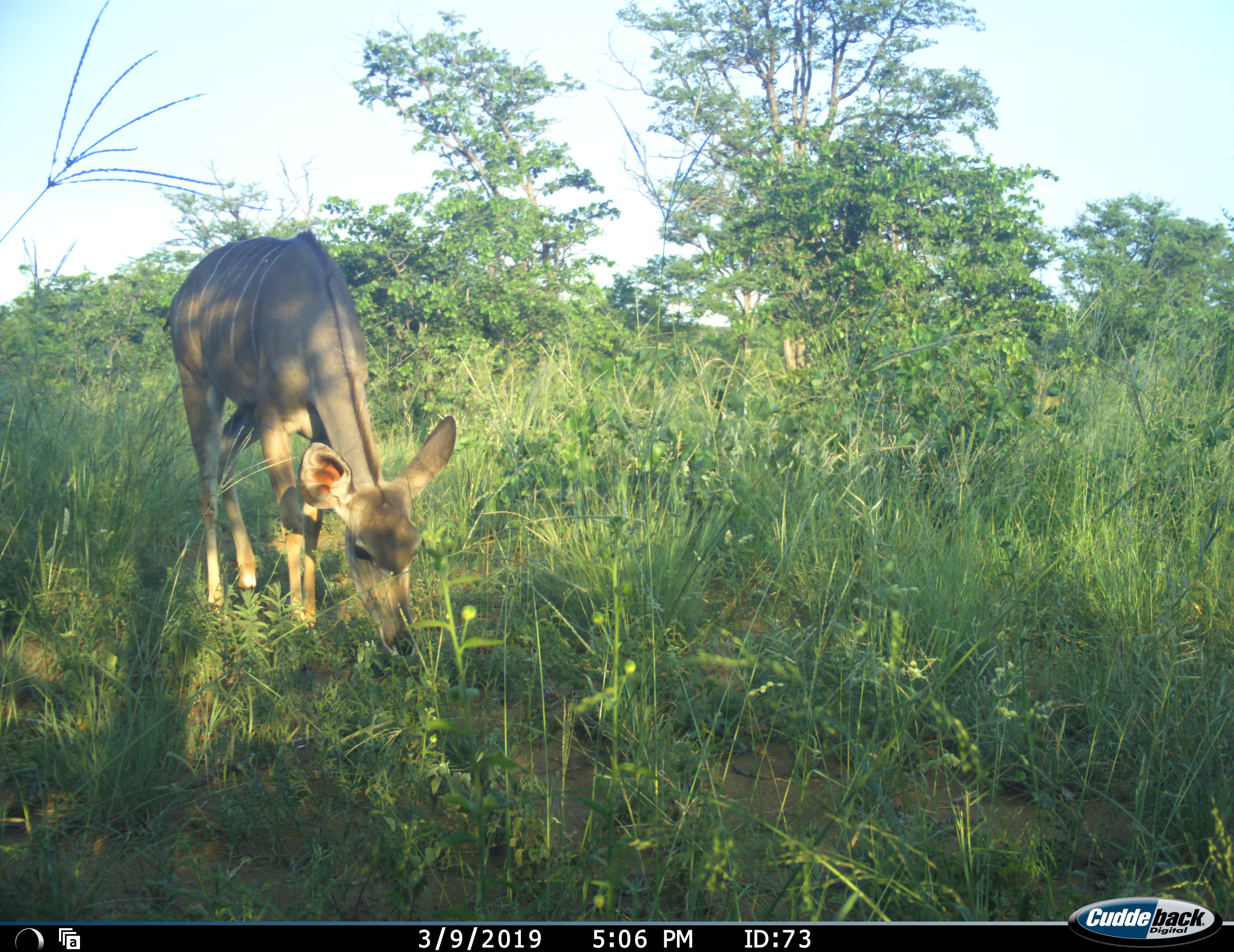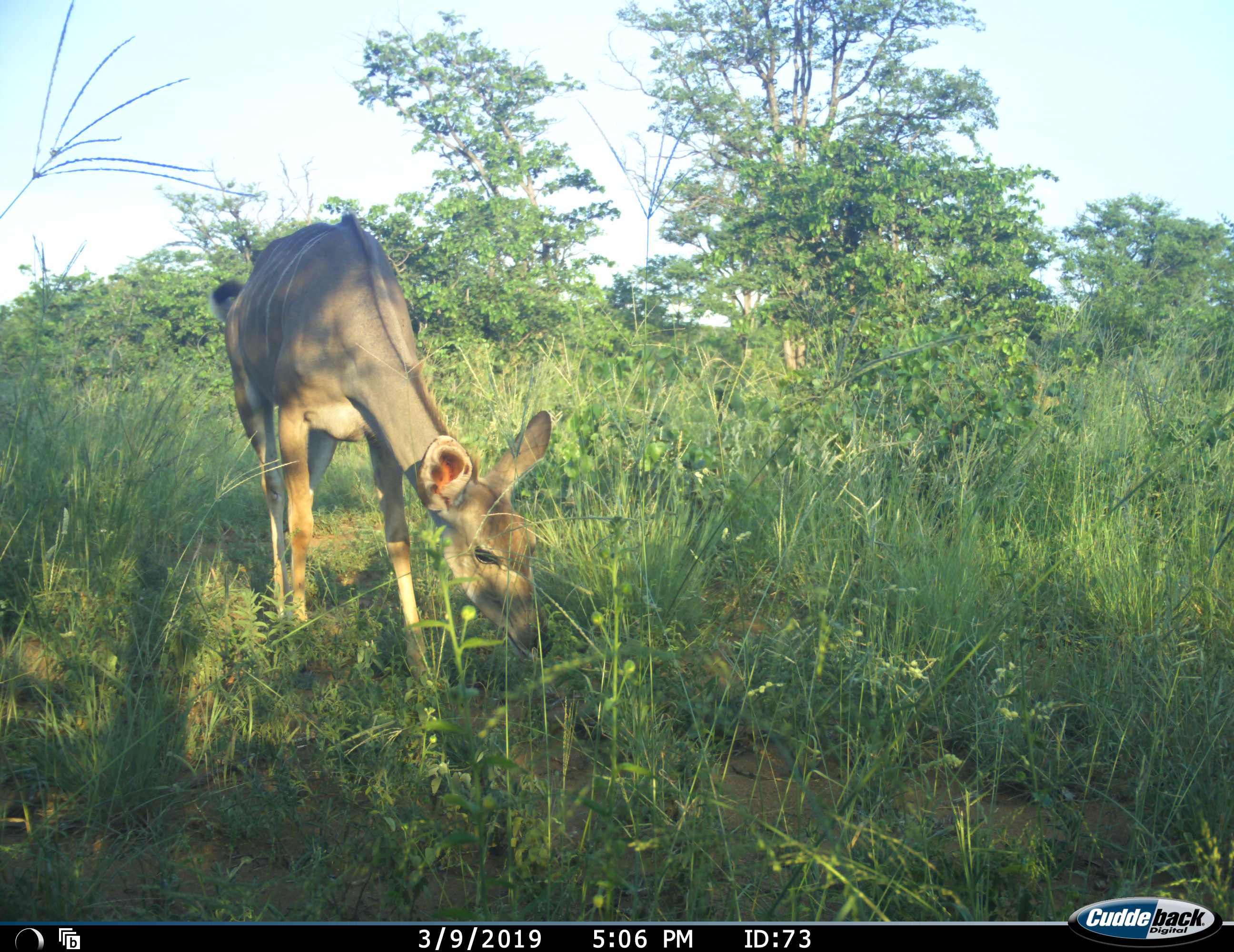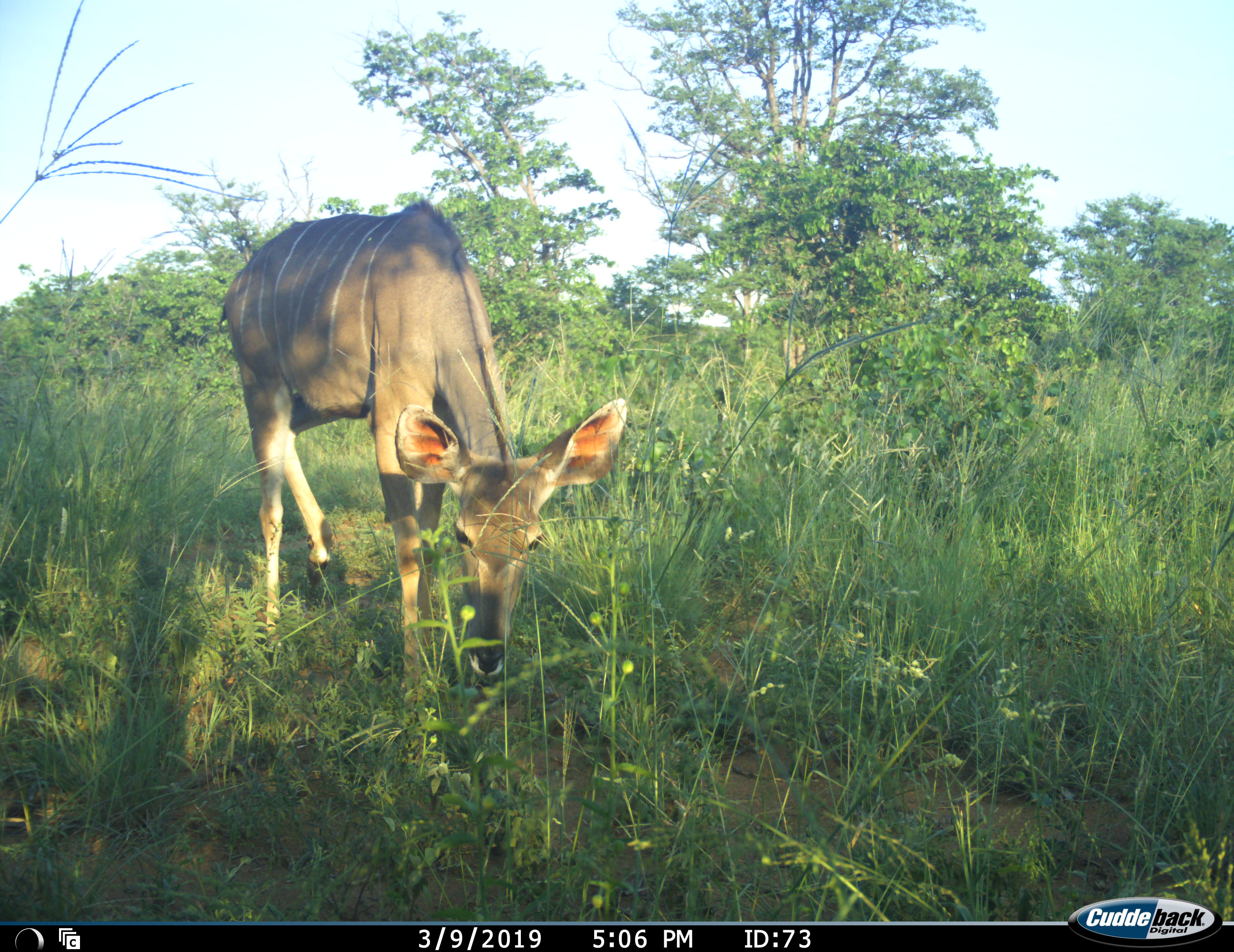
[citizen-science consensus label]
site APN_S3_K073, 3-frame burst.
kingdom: Animalia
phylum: Chordata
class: Mammalia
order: Artiodactyla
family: Bovidae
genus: Tragelaphus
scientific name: Tragelaphus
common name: kudu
Kudu (Tragelaphus), count 1. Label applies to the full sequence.